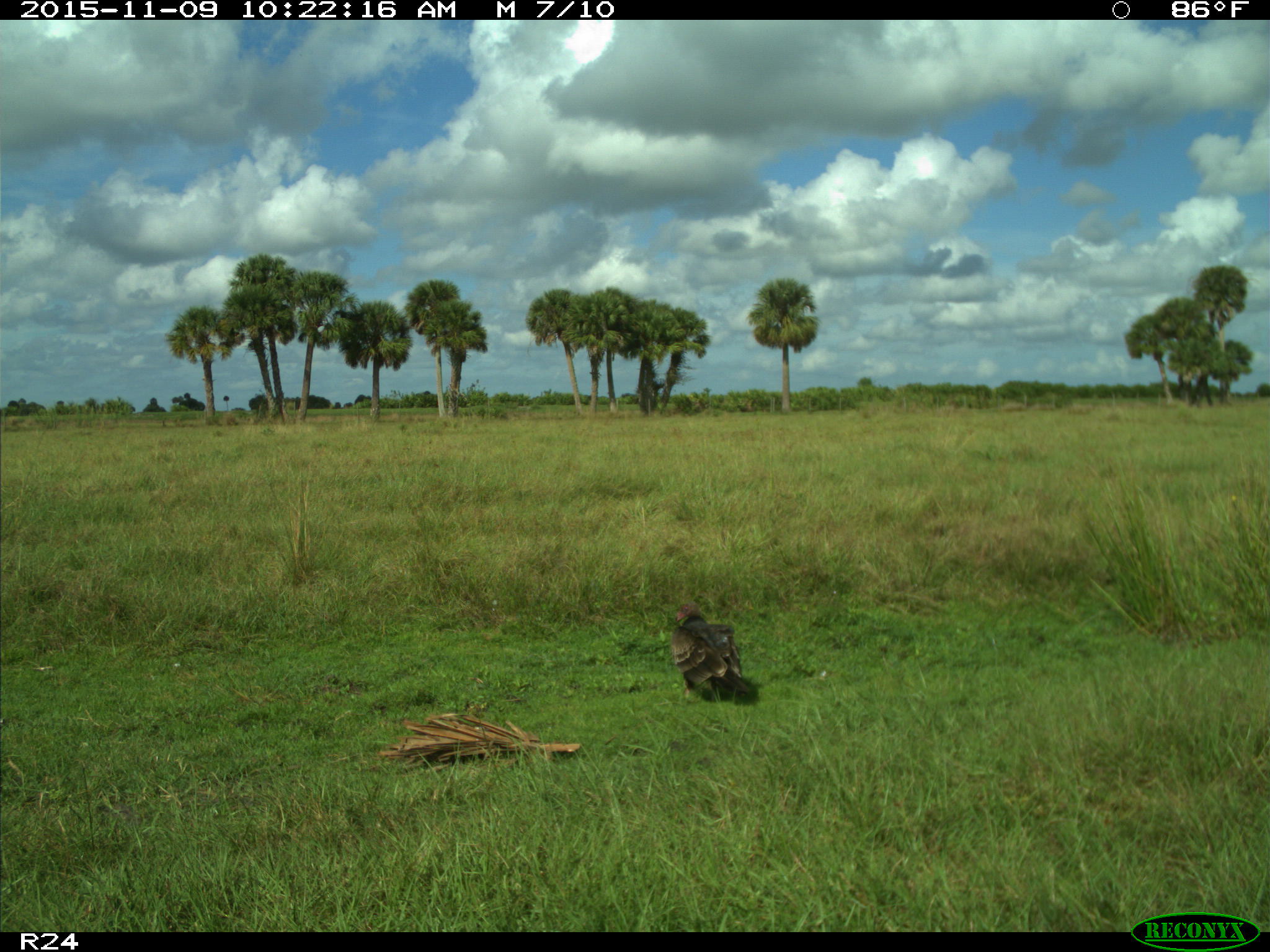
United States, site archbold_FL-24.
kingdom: Animalia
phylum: Chordata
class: Aves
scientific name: Aves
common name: birds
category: unidentified bird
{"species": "unidentified bird (birds) (Aves)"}